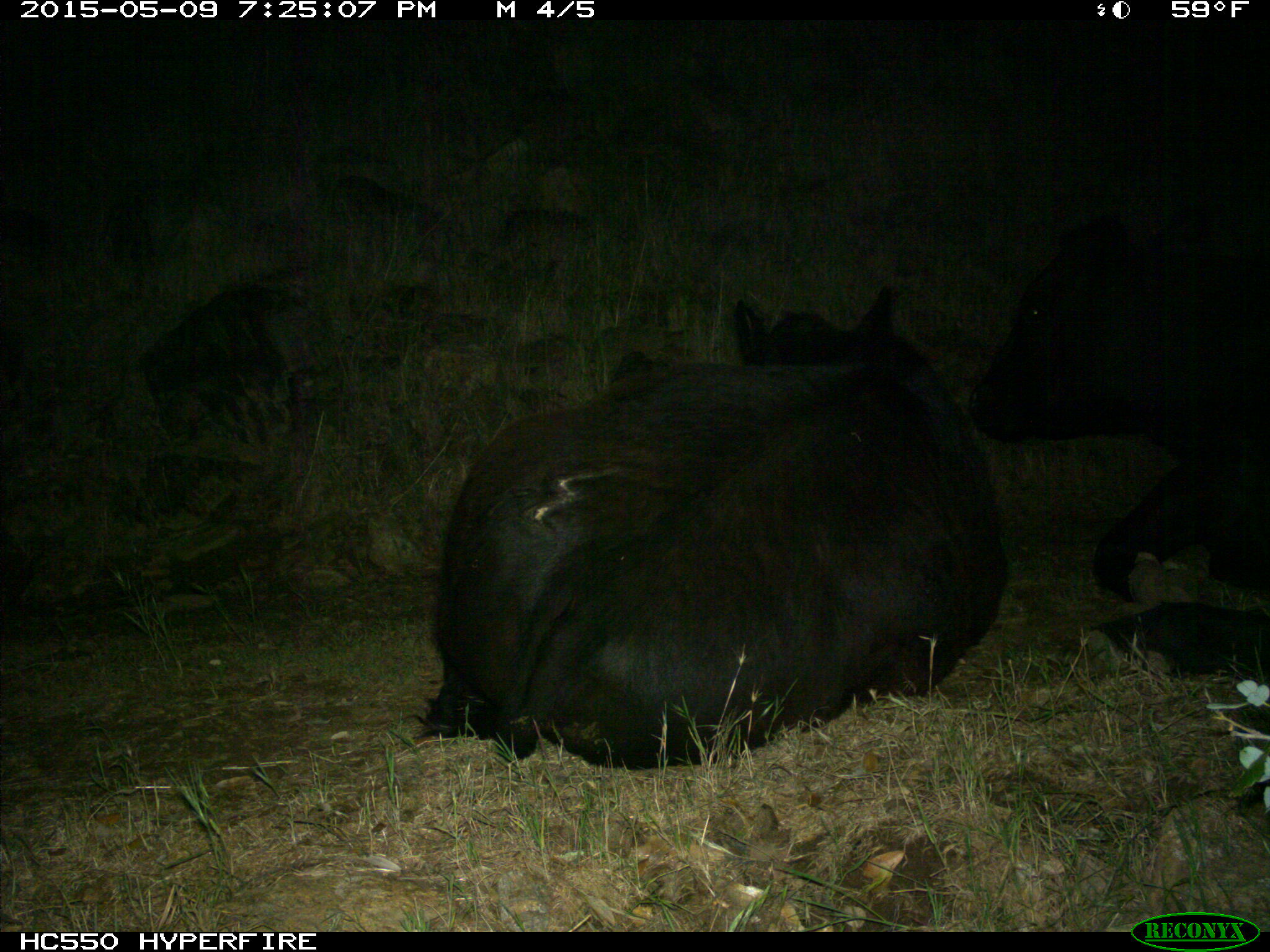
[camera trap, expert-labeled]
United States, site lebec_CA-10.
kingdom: Animalia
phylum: Chordata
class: Mammalia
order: Artiodactyla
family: Bovidae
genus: Bos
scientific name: Bos taurus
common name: domestic cow